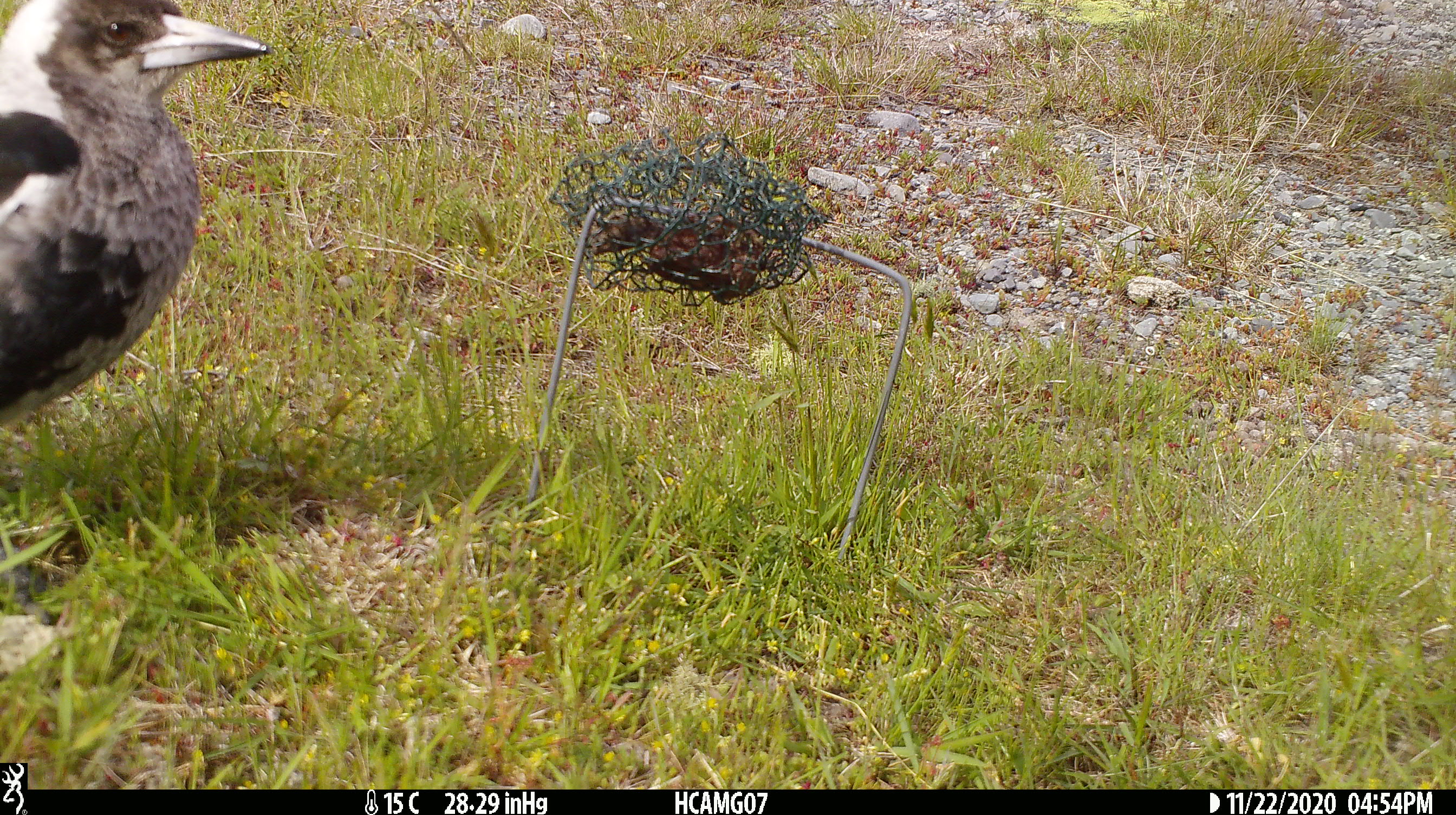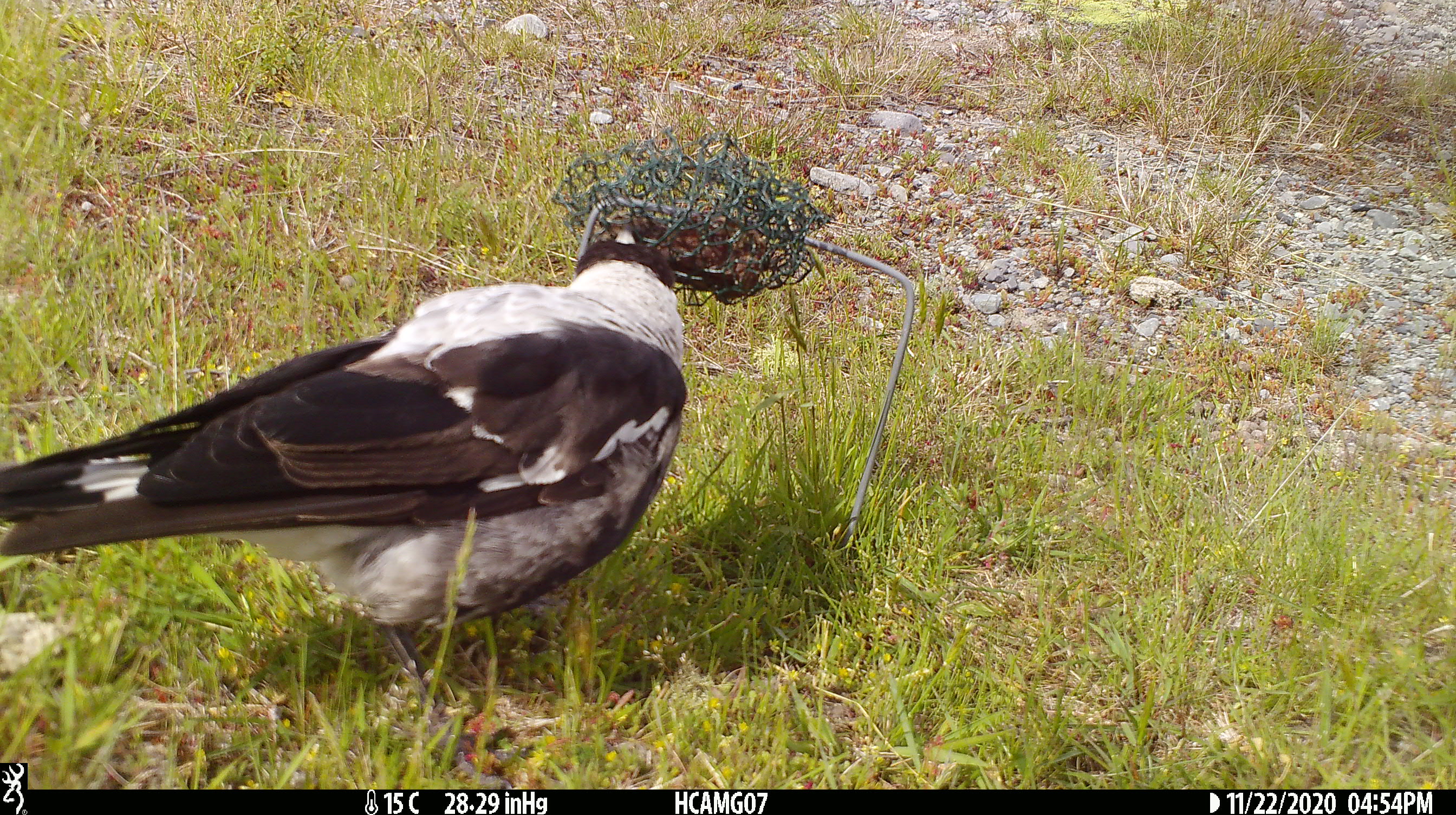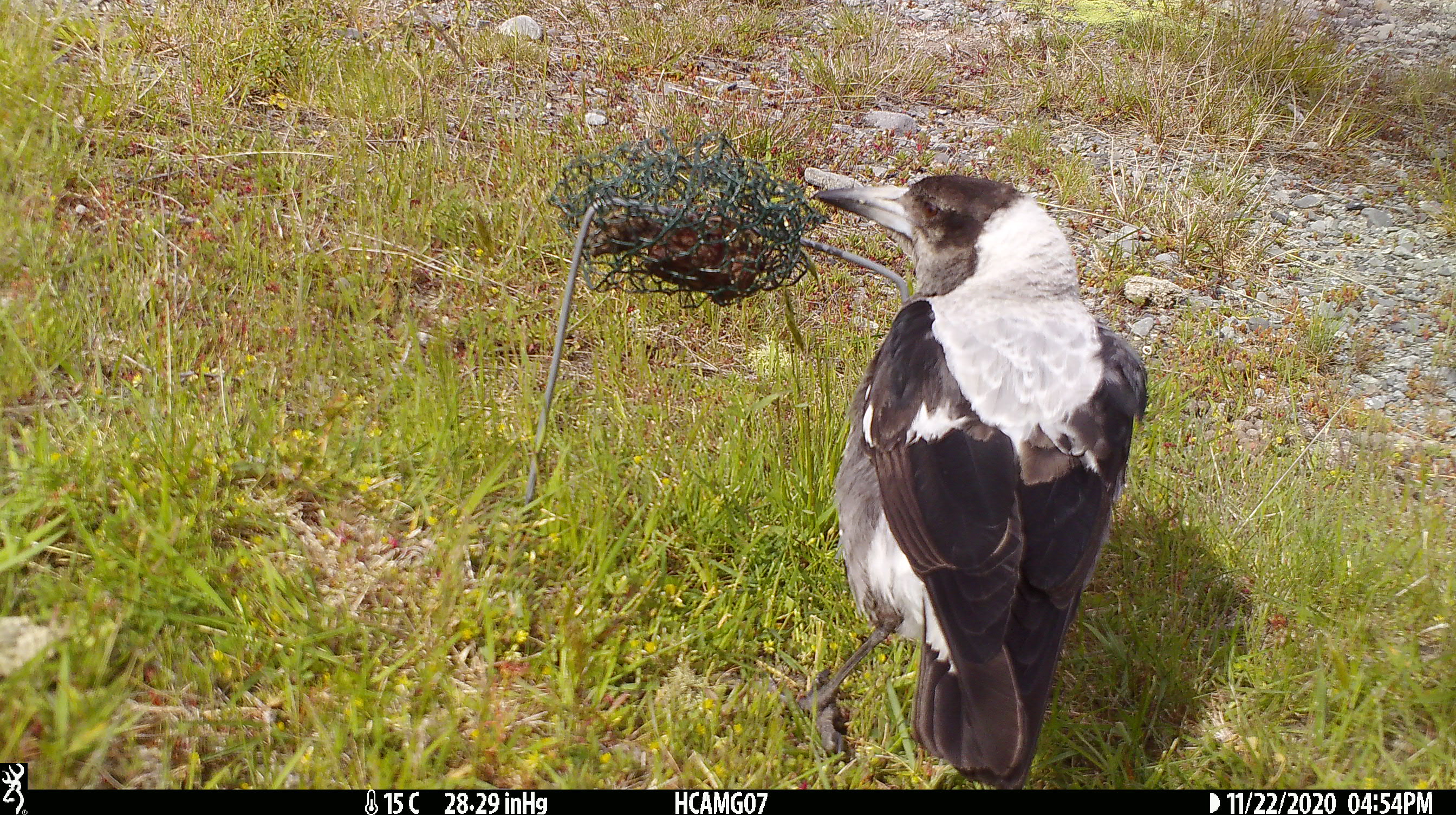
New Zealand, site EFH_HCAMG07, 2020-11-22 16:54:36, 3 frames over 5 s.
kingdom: Animalia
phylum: Chordata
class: Aves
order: Passeriformes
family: Artamidae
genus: Gymnorhina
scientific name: Gymnorhina tibicen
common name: australian magpie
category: magpie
Magpie (australian magpie) (Gymnorhina tibicen).